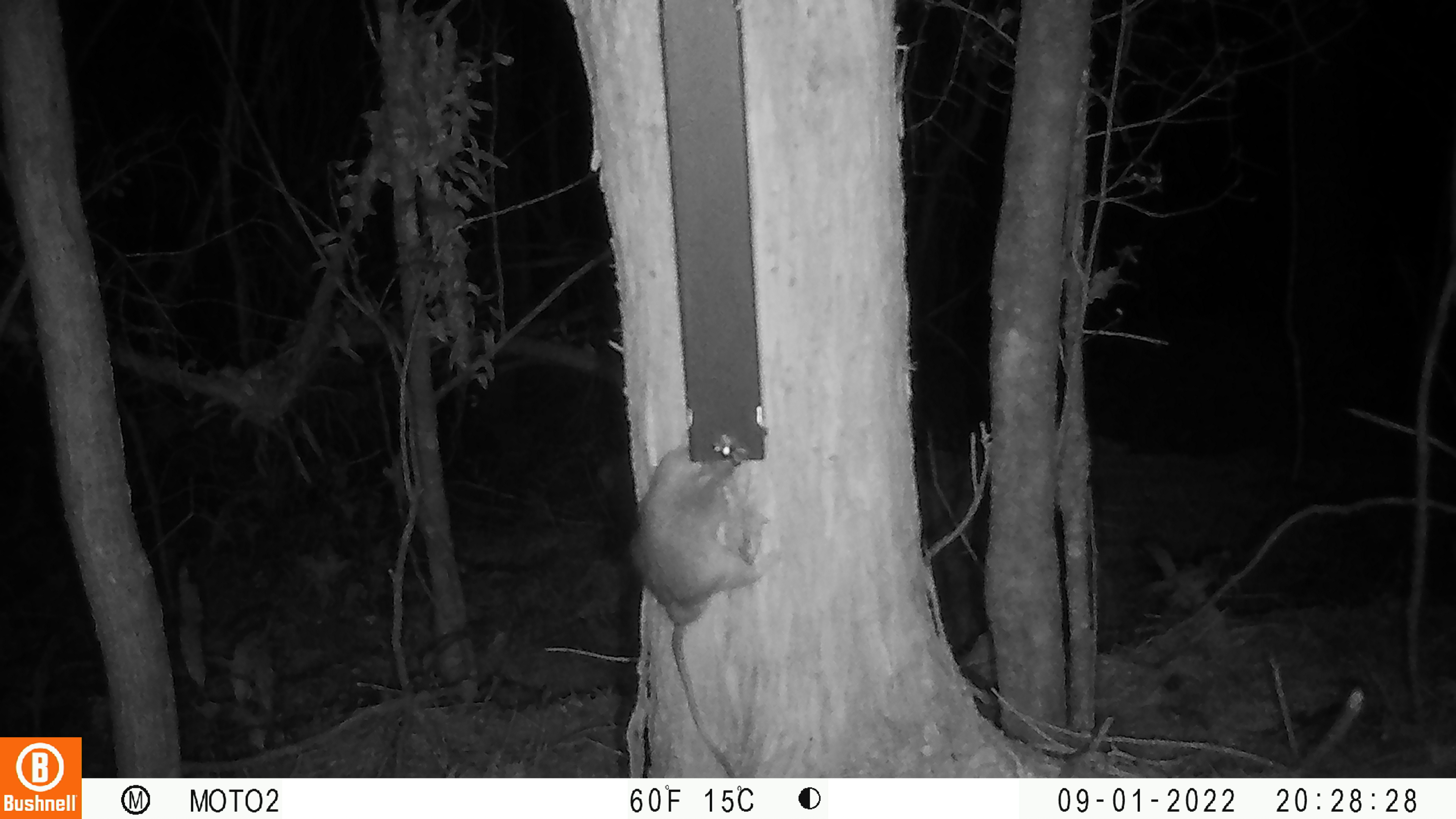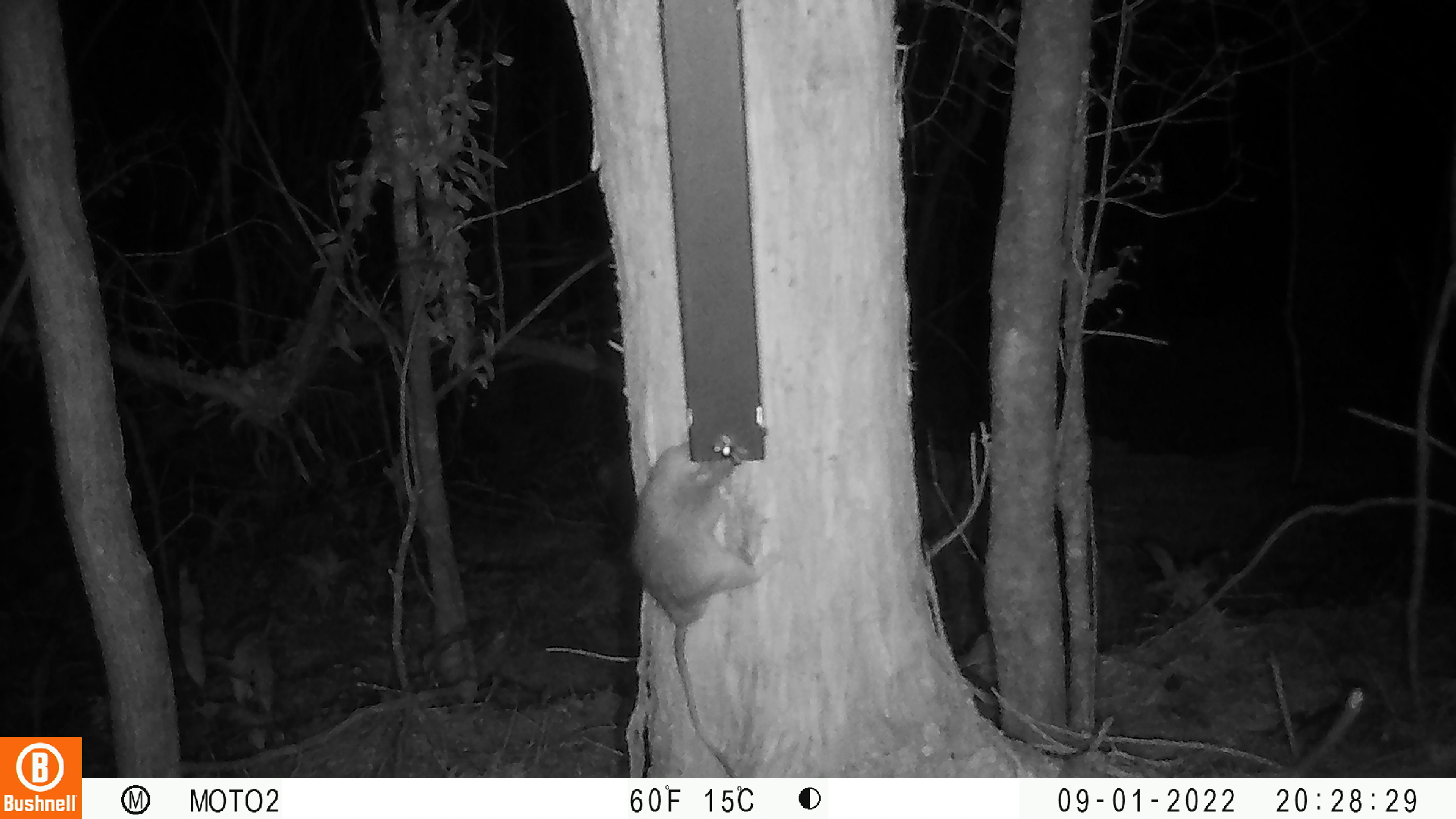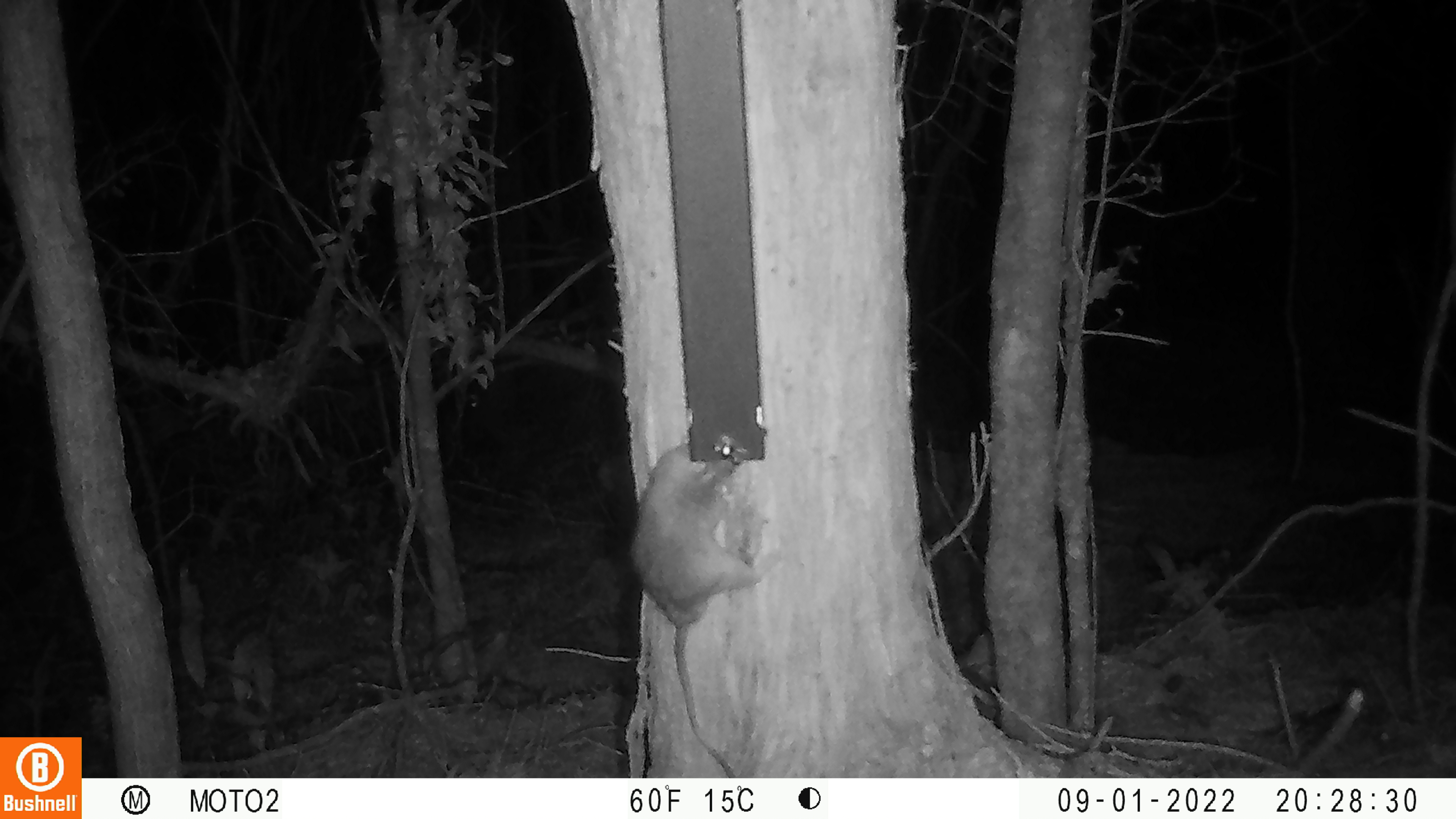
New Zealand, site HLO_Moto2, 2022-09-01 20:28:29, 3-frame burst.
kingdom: Animalia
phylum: Chordata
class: Mammalia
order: Rodentia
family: Muridae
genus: Rattus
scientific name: Rattus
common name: rat